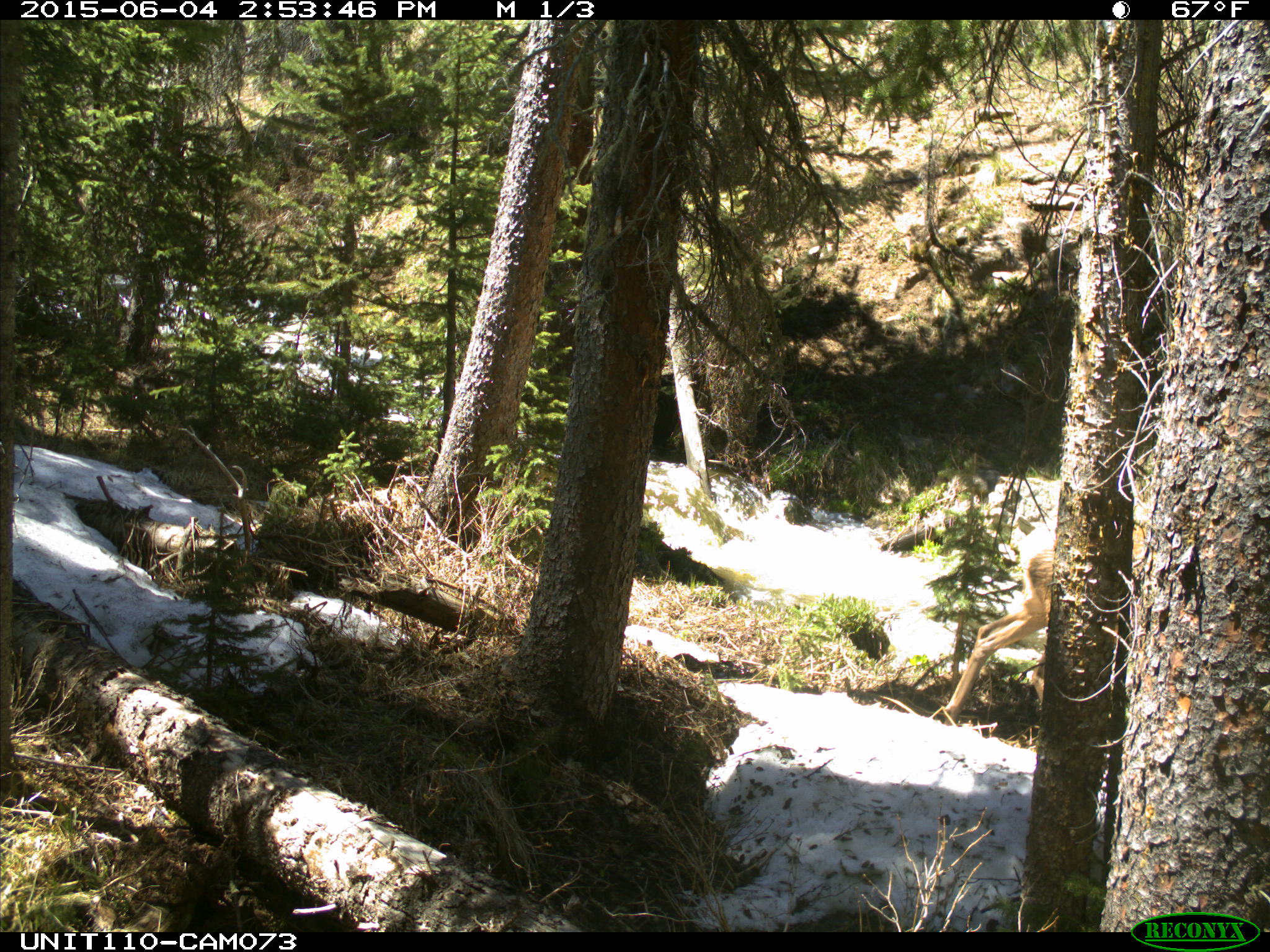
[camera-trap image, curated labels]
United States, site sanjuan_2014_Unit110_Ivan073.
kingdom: Animalia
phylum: Chordata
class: Mammalia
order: Artiodactyla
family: Cervidae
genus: Cervus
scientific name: Cervus elaphus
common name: red deer